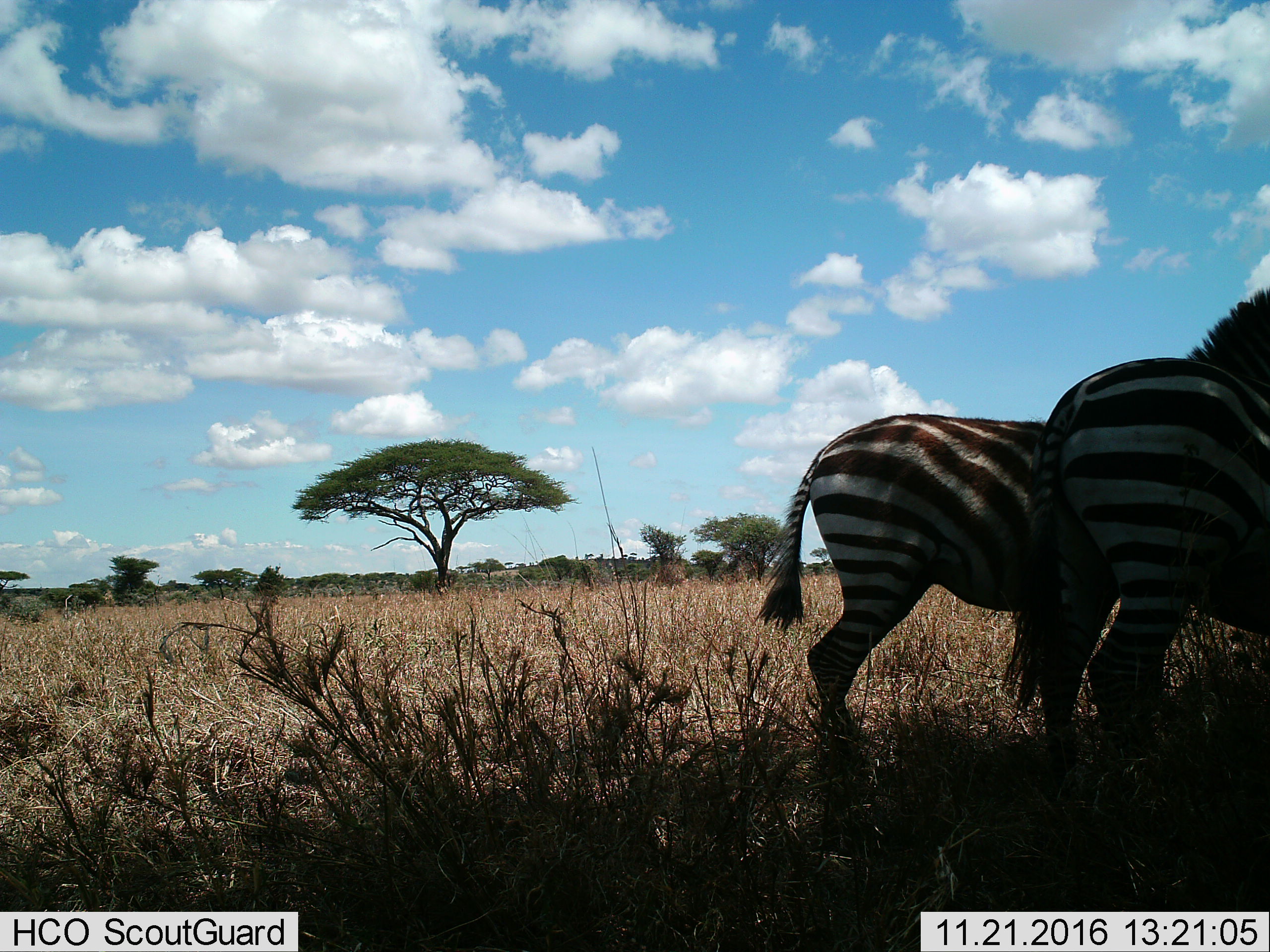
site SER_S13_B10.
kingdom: Animalia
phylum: Chordata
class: Mammalia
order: Perissodactyla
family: Equidae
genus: Equus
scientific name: Equus quagga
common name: plains zebra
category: zebraplains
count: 2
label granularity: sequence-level